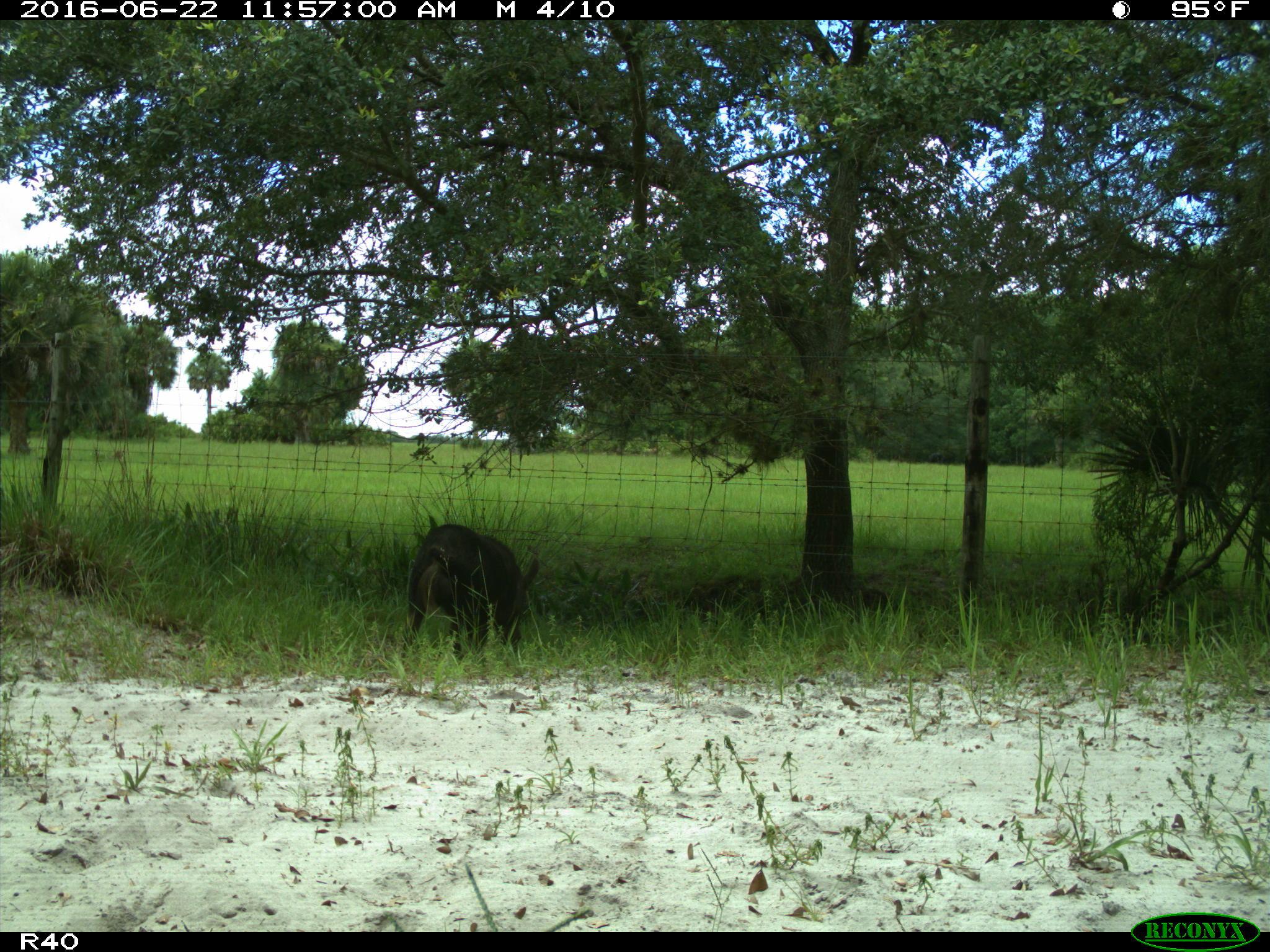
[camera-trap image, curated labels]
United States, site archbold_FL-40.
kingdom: Animalia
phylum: Chordata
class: Mammalia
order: Artiodactyla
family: Suidae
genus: Sus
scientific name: Sus scrofa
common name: wild boar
Sus scrofa (wild boar).